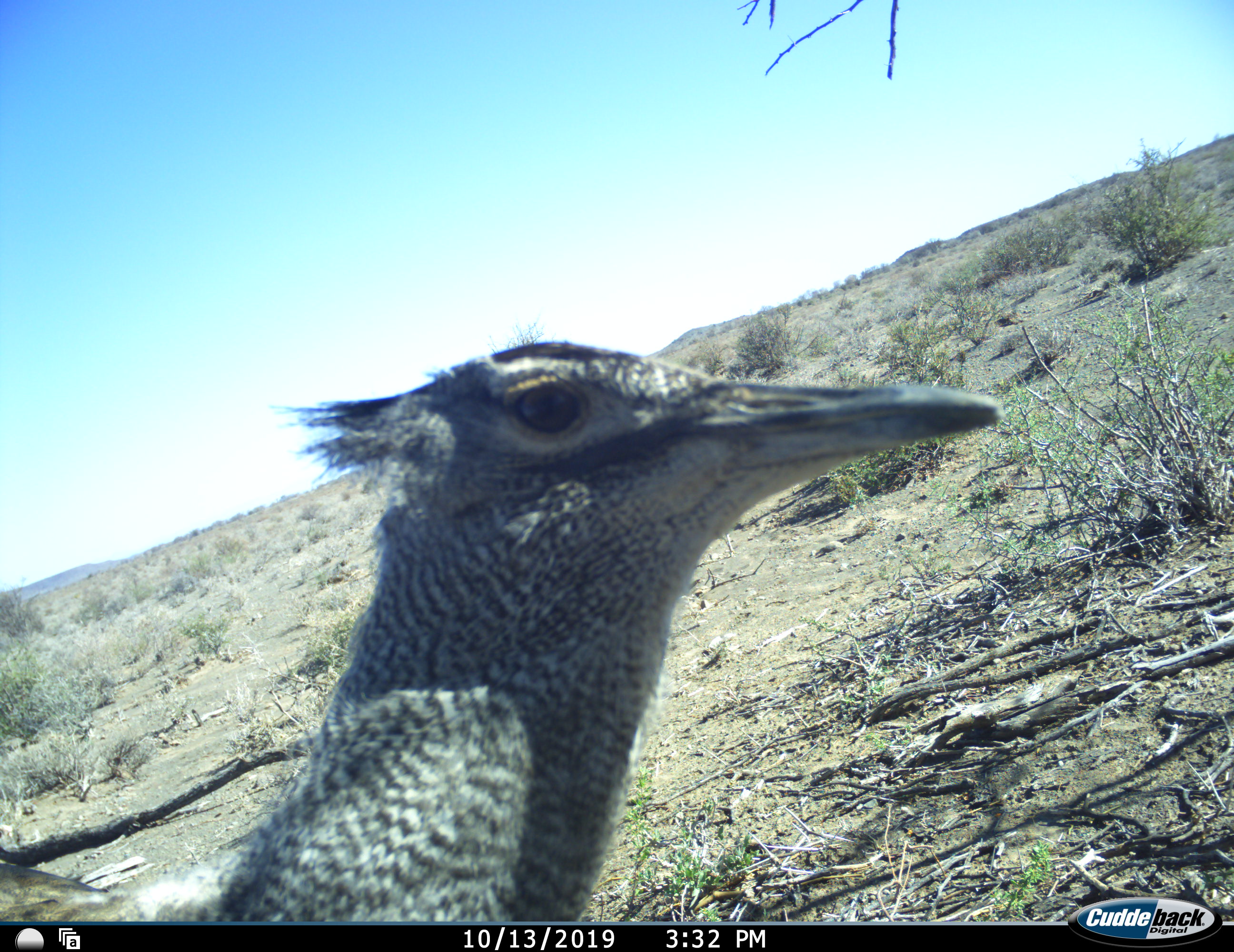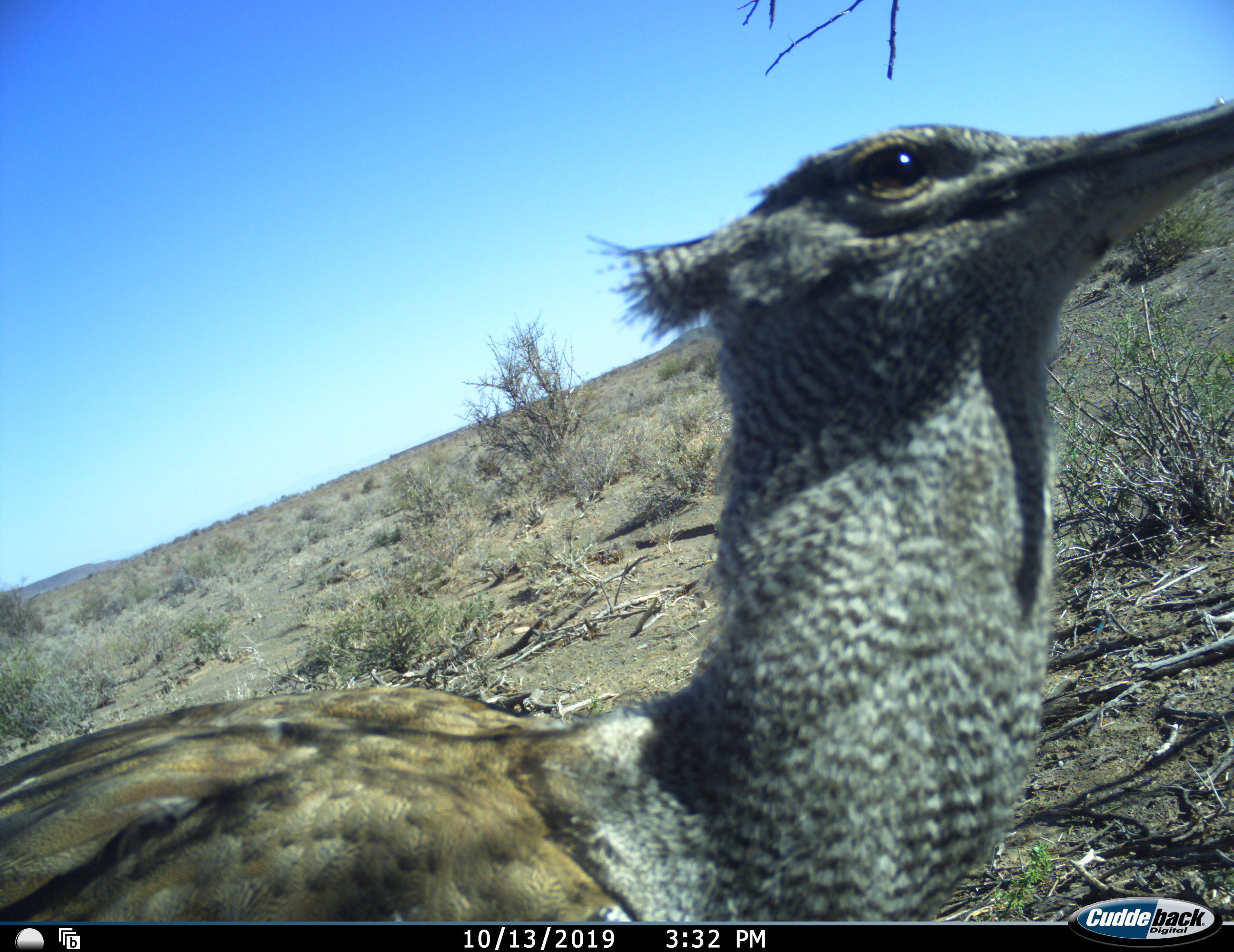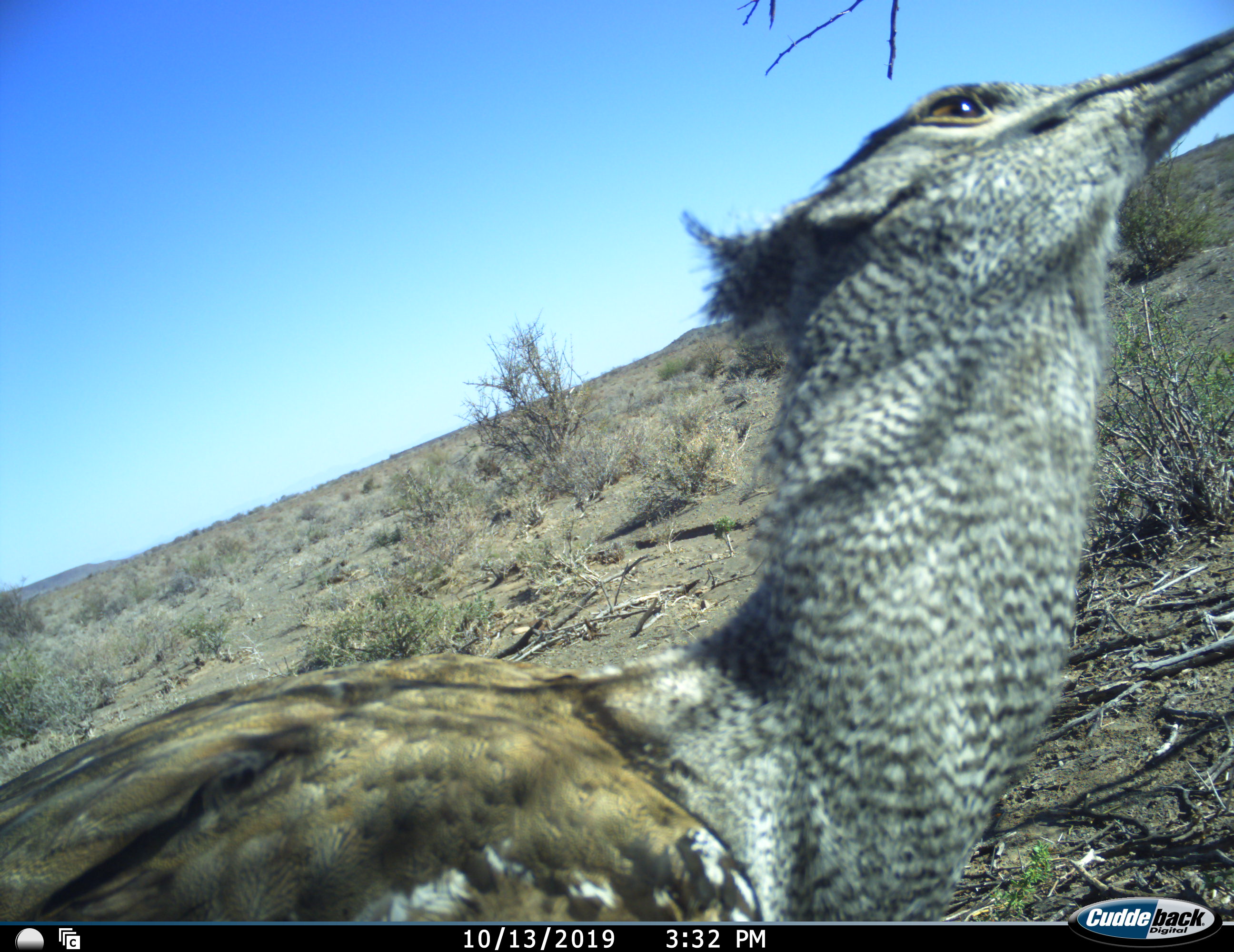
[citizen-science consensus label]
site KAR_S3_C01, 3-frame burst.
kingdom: Animalia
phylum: Chordata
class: Aves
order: Otidiformes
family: Otididae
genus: Ardeotis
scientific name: Ardeotis kori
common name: kori bustard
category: bustardkori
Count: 1.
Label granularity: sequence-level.